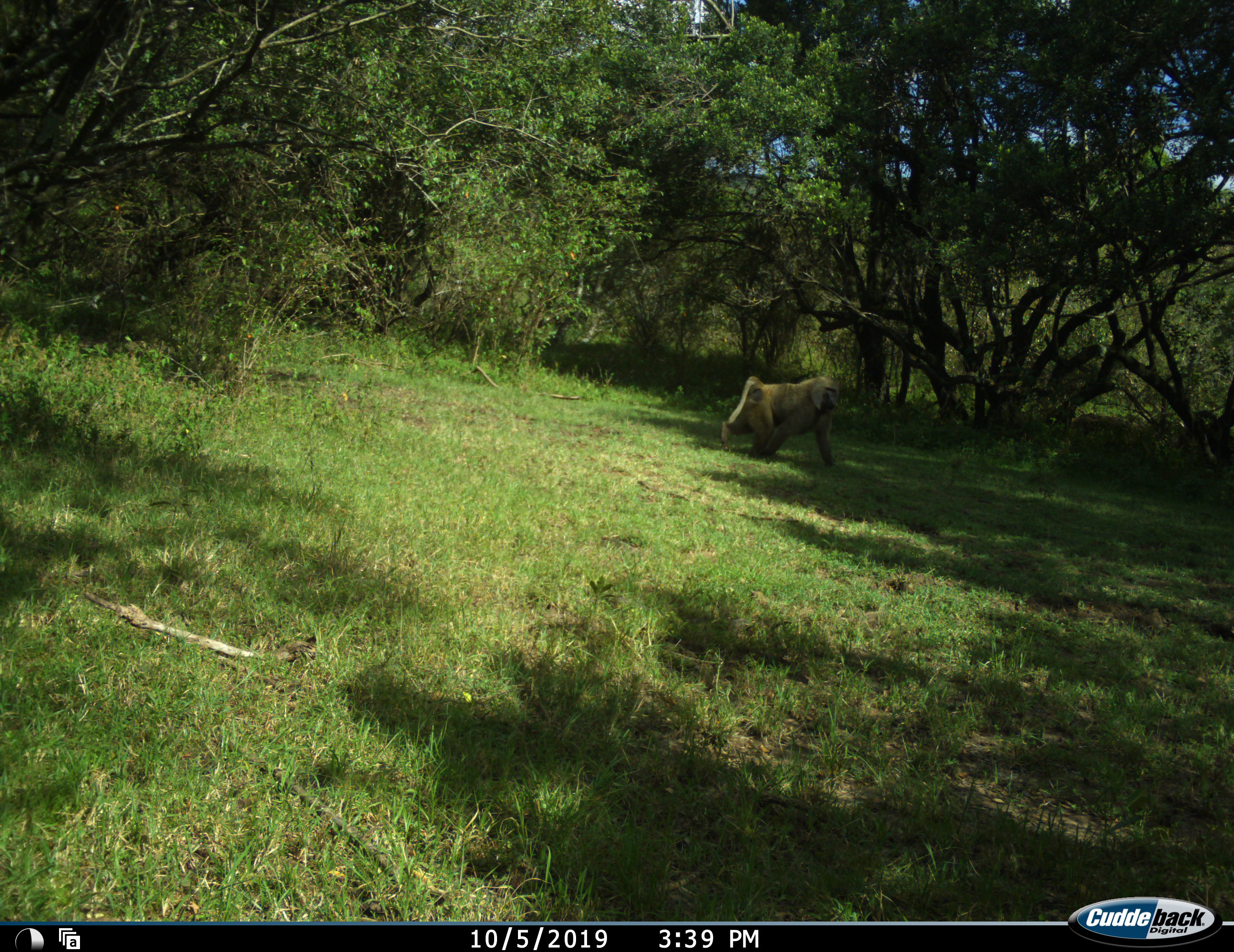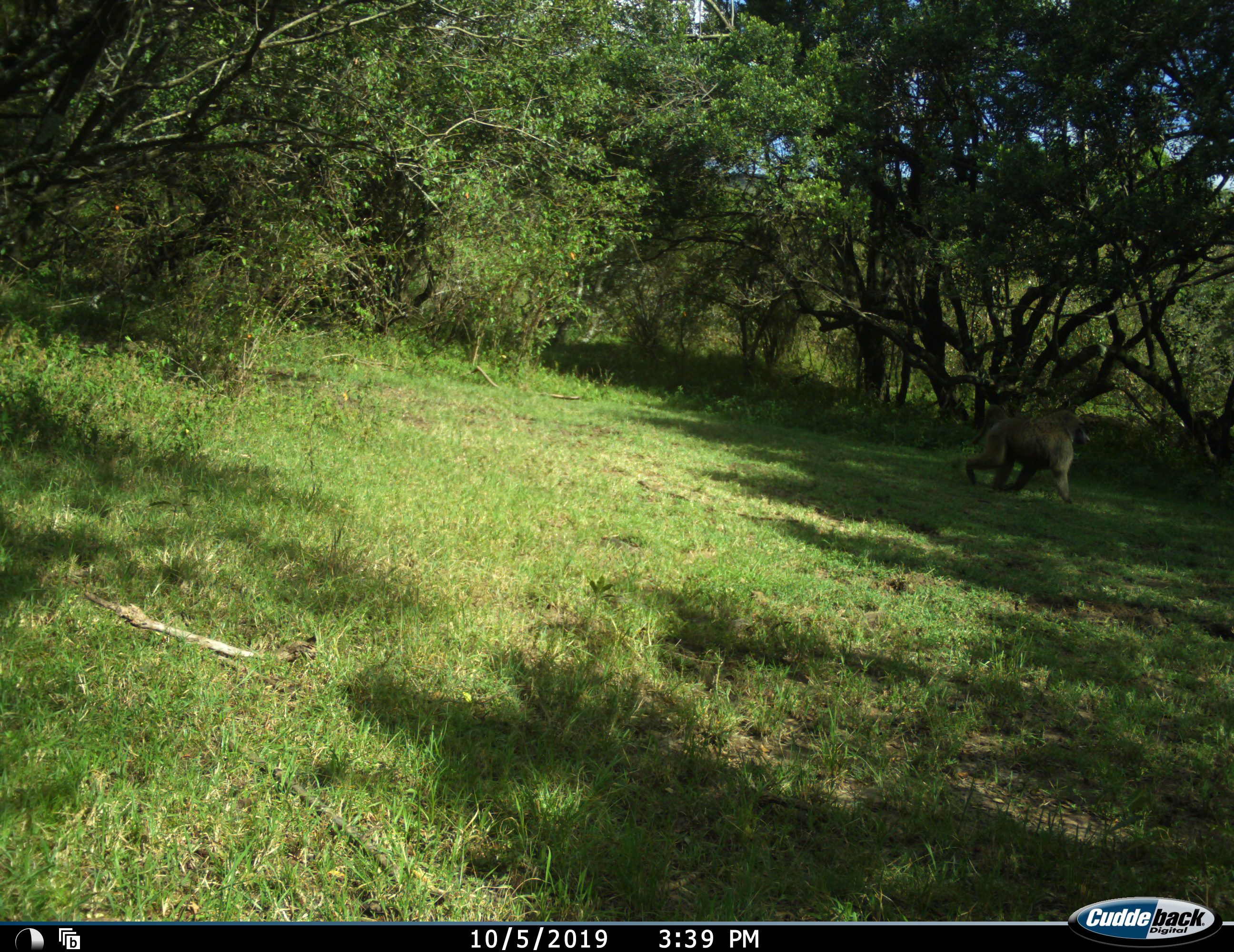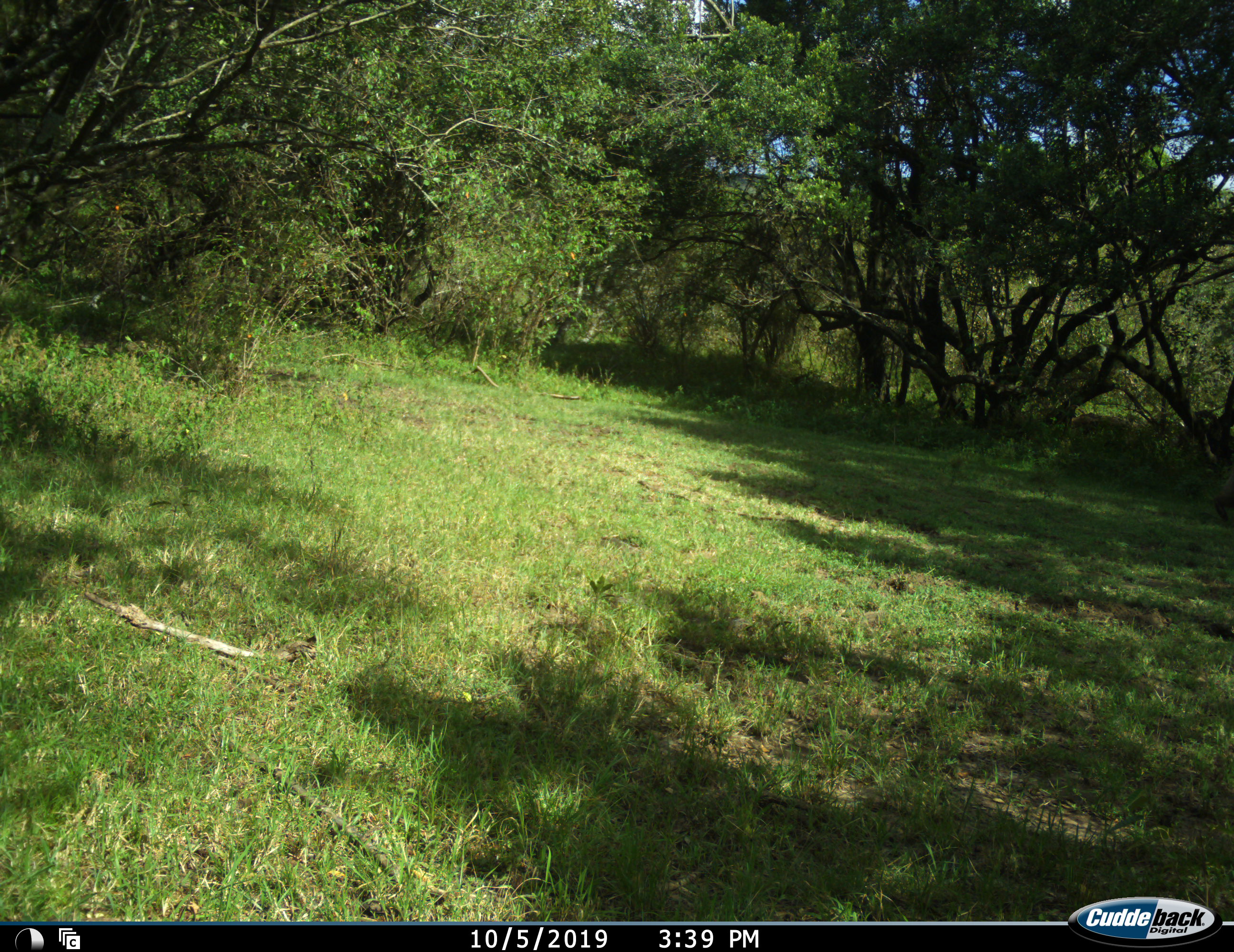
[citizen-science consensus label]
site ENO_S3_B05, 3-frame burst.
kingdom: Animalia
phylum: Chordata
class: Mammalia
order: Primates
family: Cercopithecidae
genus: Papio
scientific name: Papio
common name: baboon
Baboon (Papio), count 1. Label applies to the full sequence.